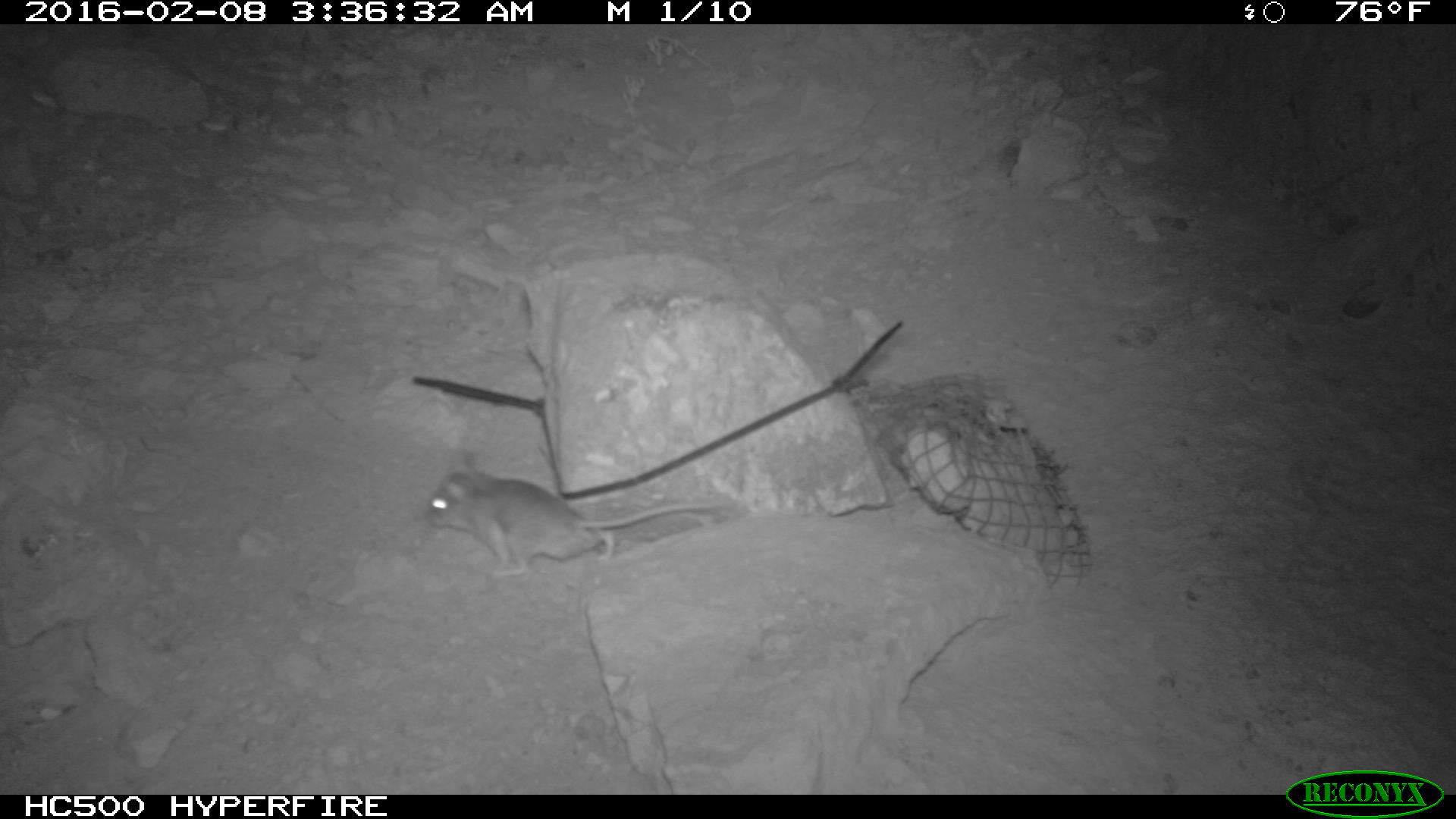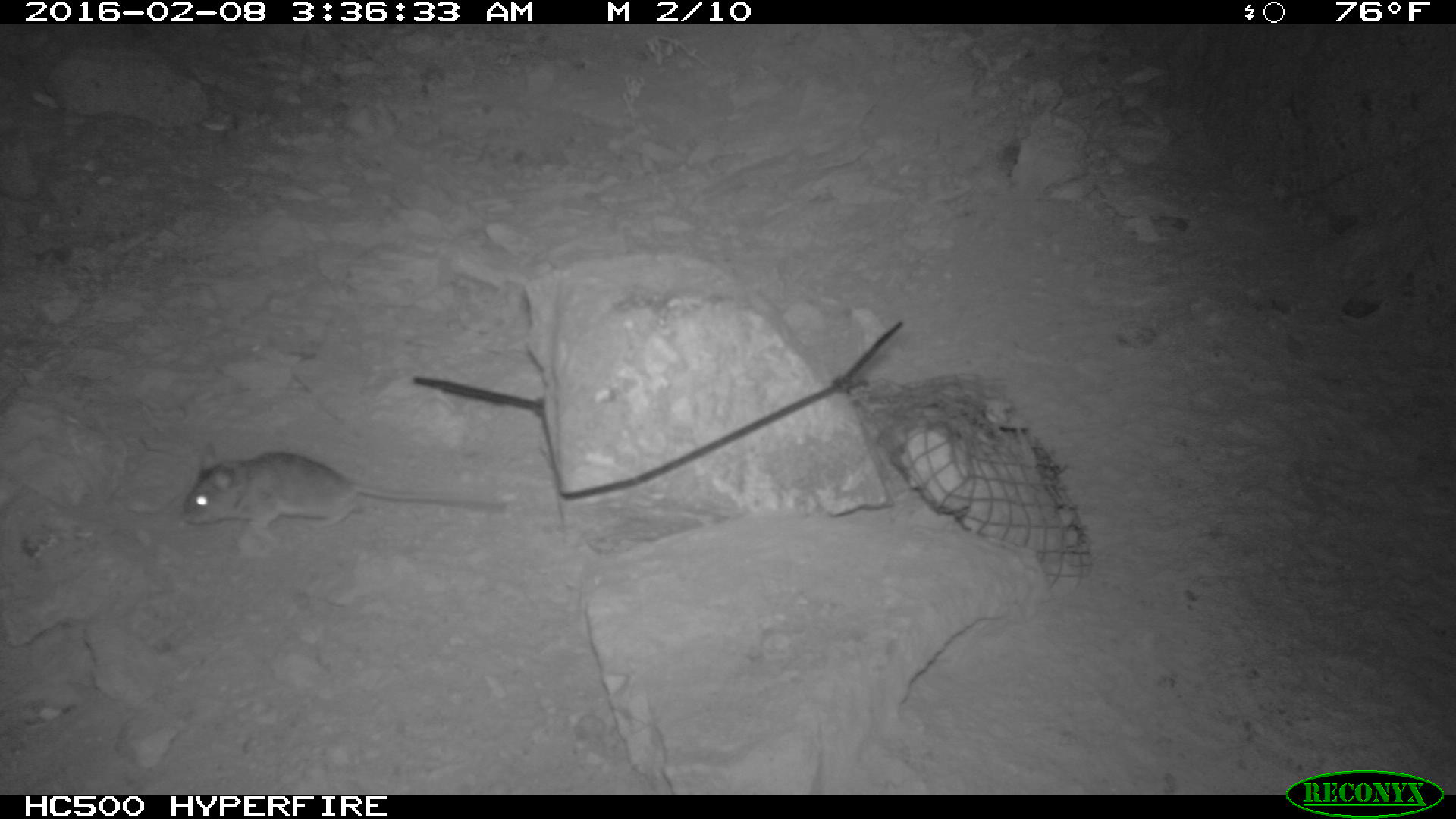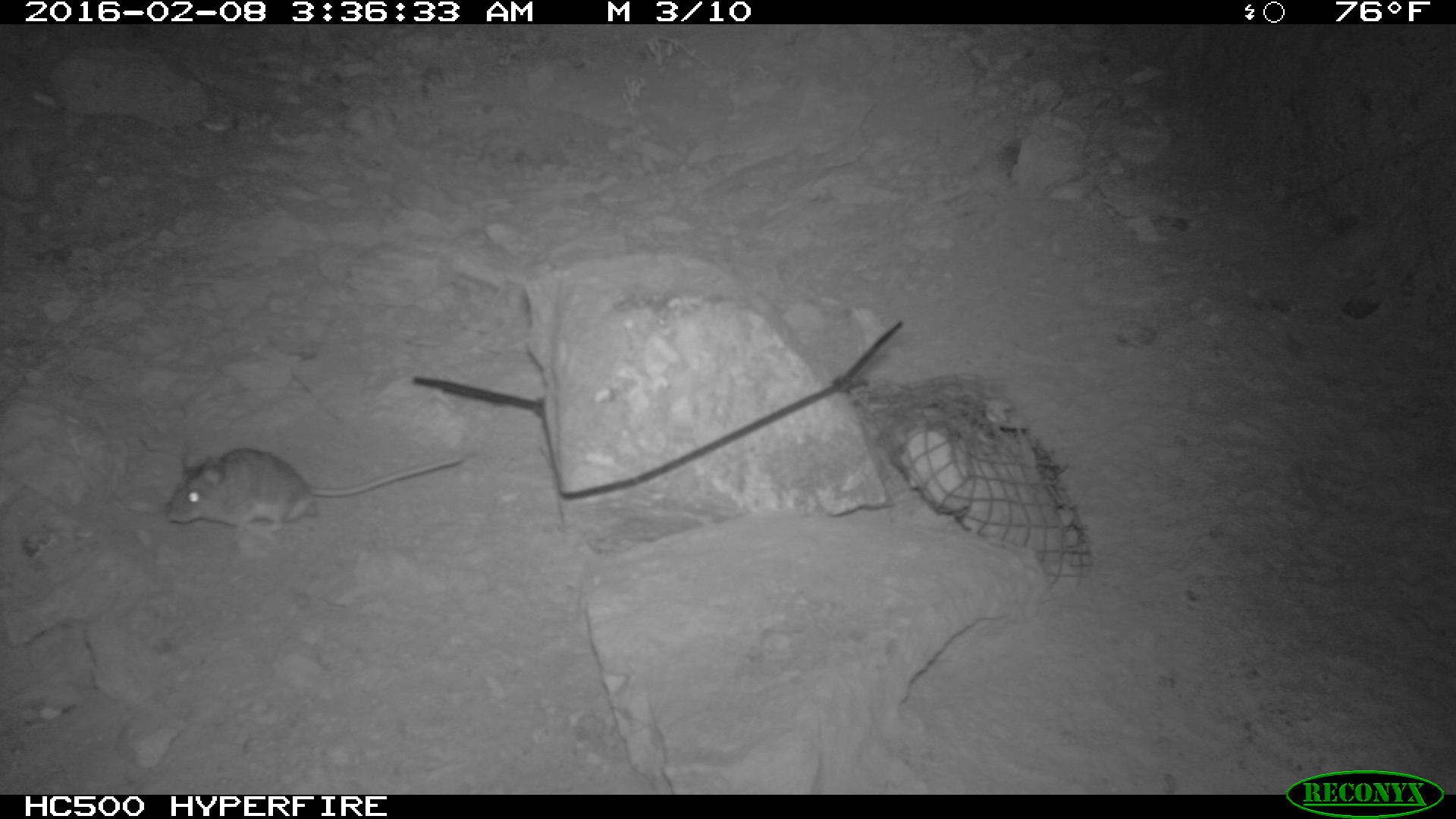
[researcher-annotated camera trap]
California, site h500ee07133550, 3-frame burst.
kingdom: Animalia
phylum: Chordata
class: Mammalia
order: Rodentia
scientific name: Rodentia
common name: rodent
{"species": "rodent (Rodentia)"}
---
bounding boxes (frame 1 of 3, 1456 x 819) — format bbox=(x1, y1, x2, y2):
rodent: bbox=(425, 450, 732, 579)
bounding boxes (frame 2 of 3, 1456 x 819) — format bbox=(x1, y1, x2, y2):
rodent: bbox=(182, 441, 506, 529)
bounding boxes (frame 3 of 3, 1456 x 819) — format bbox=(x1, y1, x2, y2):
rodent: bbox=(165, 444, 465, 541)